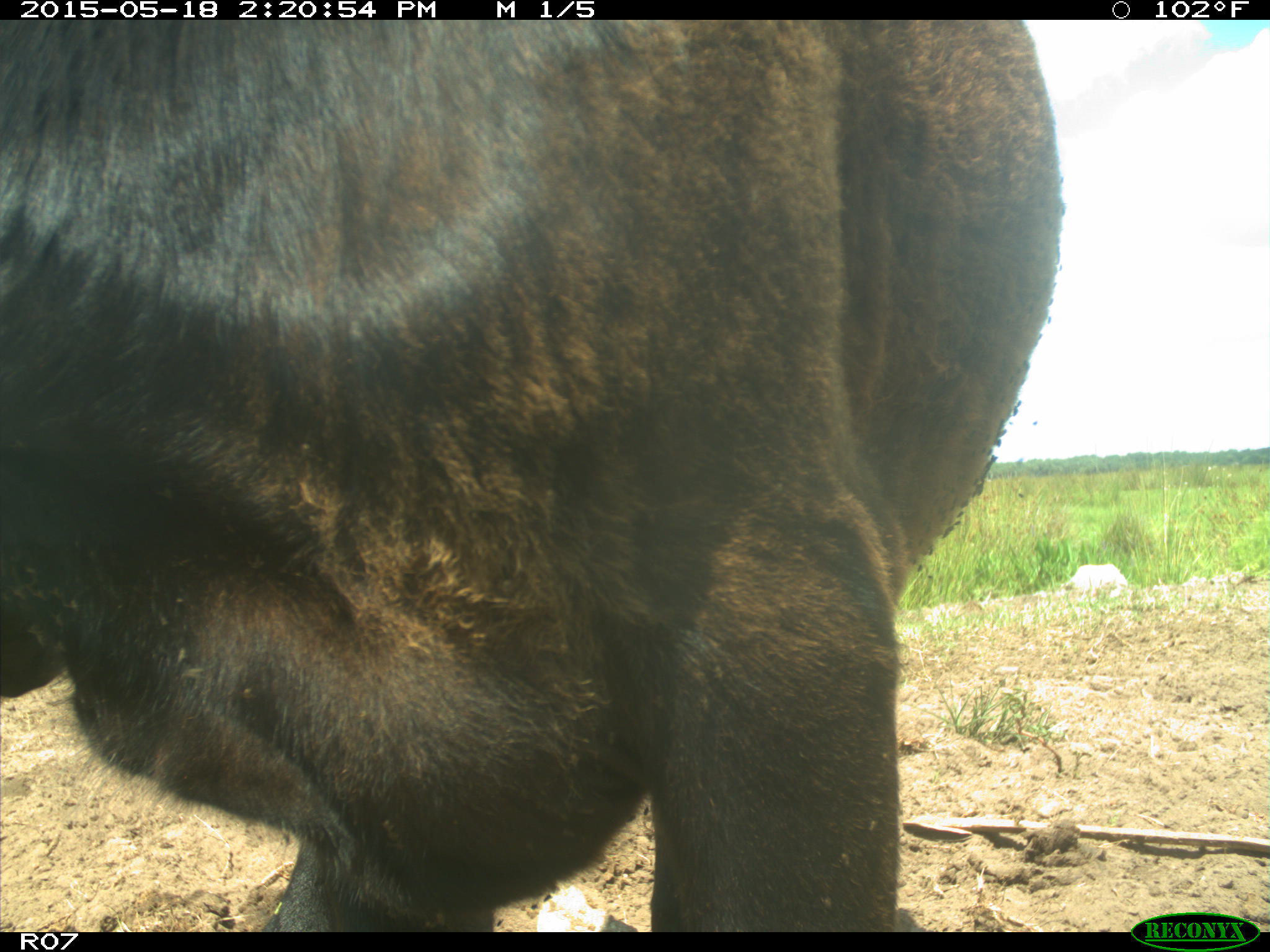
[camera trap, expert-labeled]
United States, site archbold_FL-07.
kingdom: Animalia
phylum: Chordata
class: Mammalia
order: Artiodactyla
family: Bovidae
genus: Bos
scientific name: Bos taurus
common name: domestic cow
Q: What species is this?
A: Bos taurus (domestic cow).